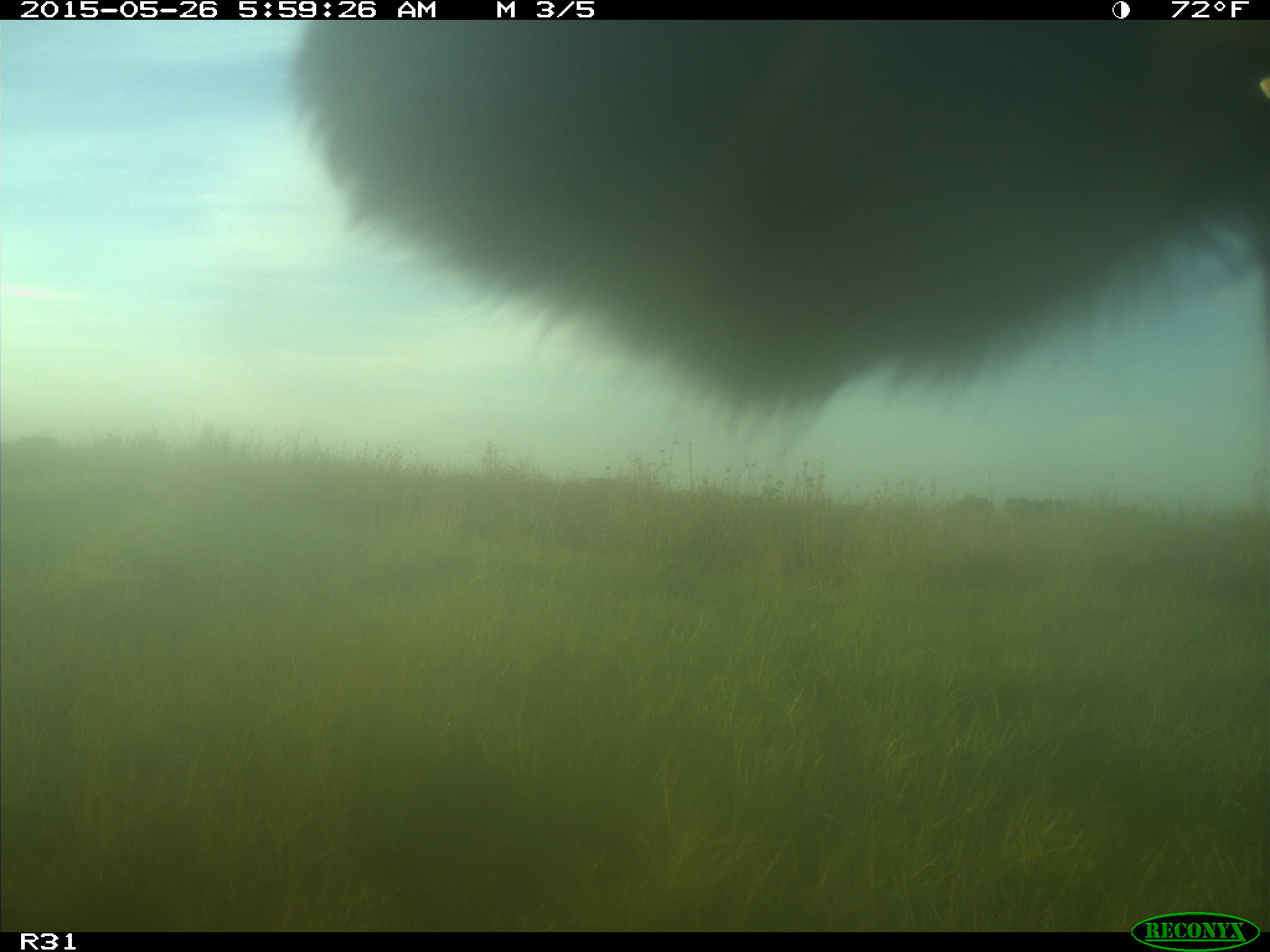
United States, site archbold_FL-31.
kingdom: Animalia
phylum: Chordata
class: Mammalia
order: Artiodactyla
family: Bovidae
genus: Bos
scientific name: Bos taurus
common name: domestic cow